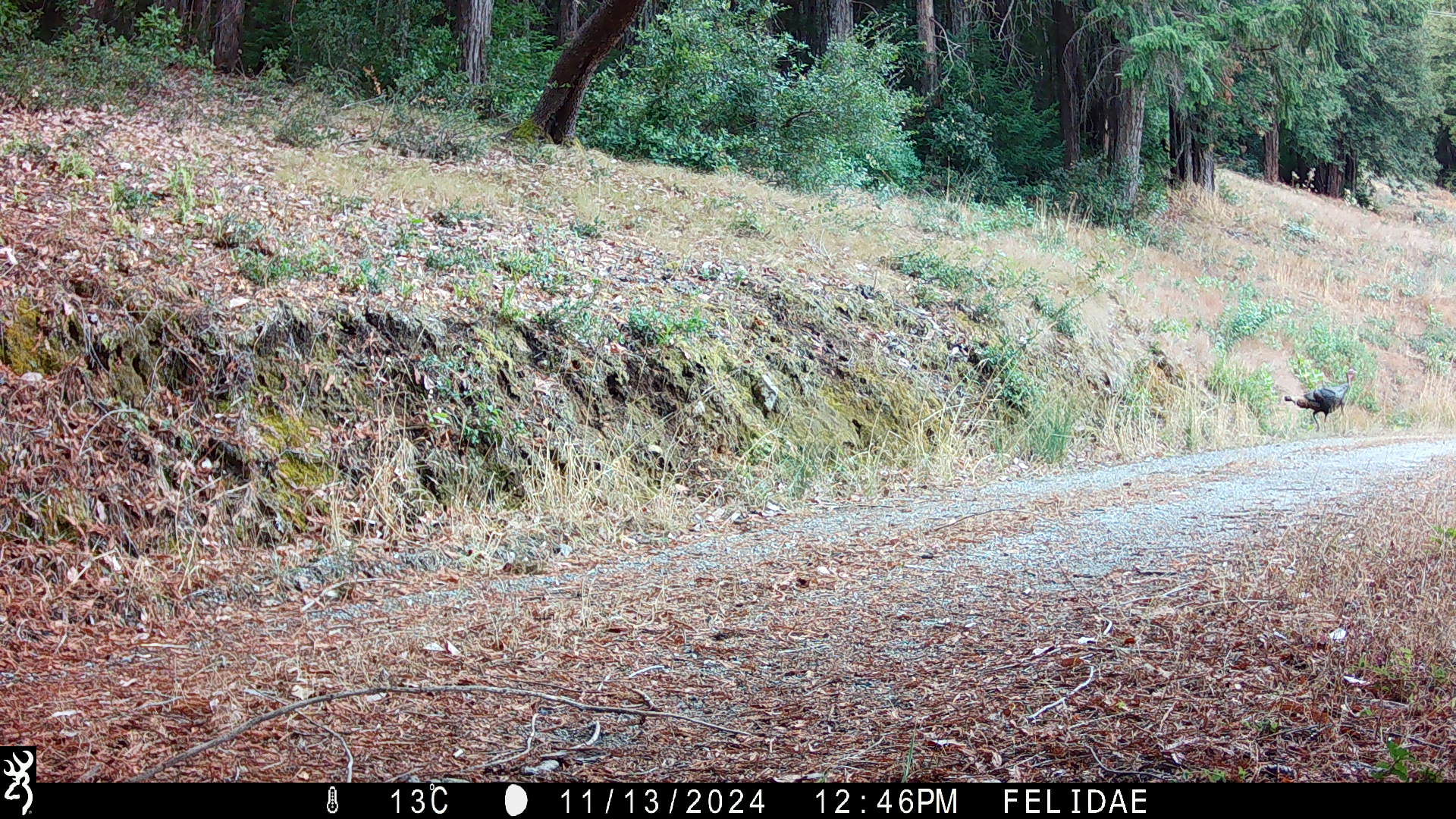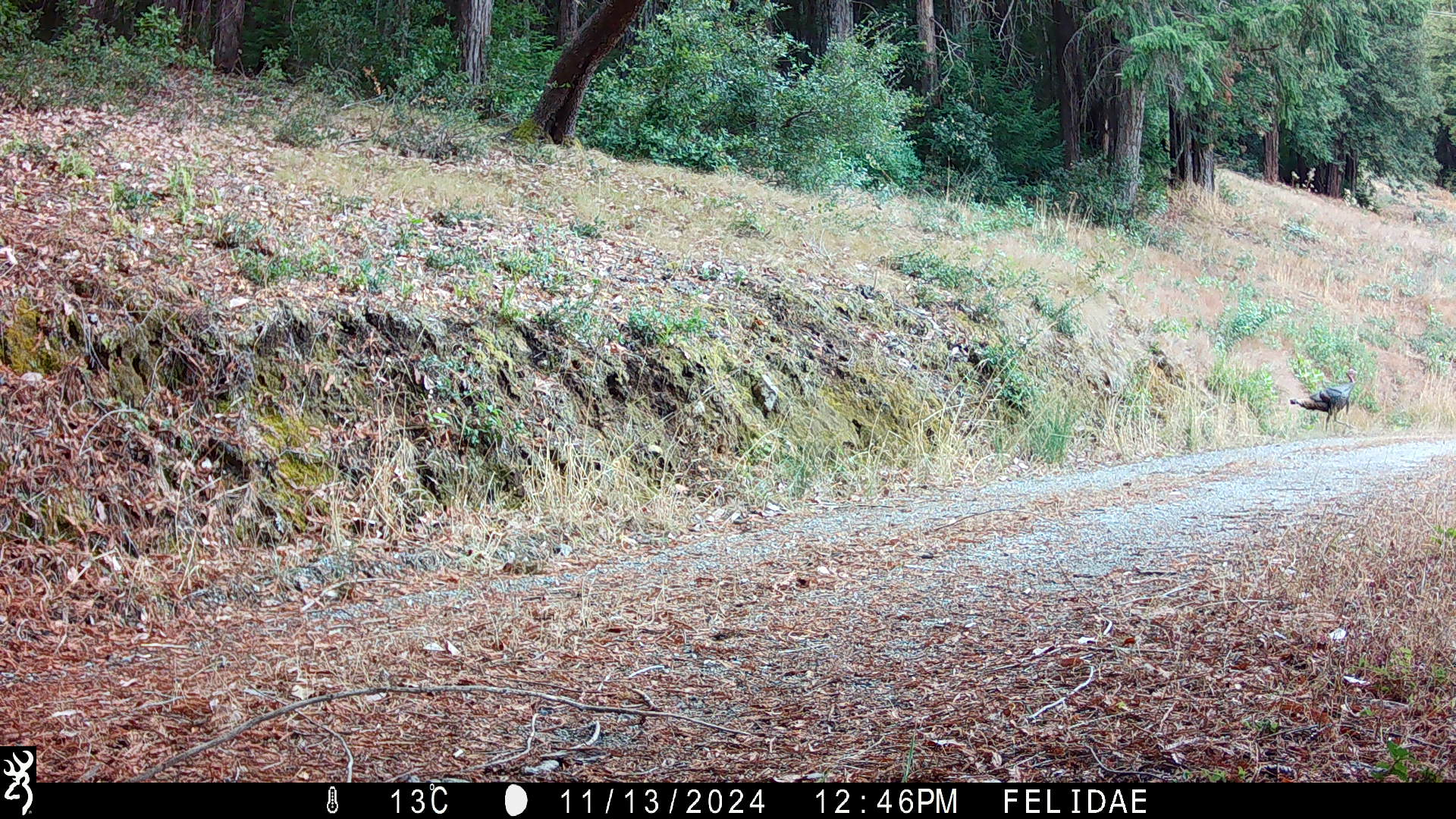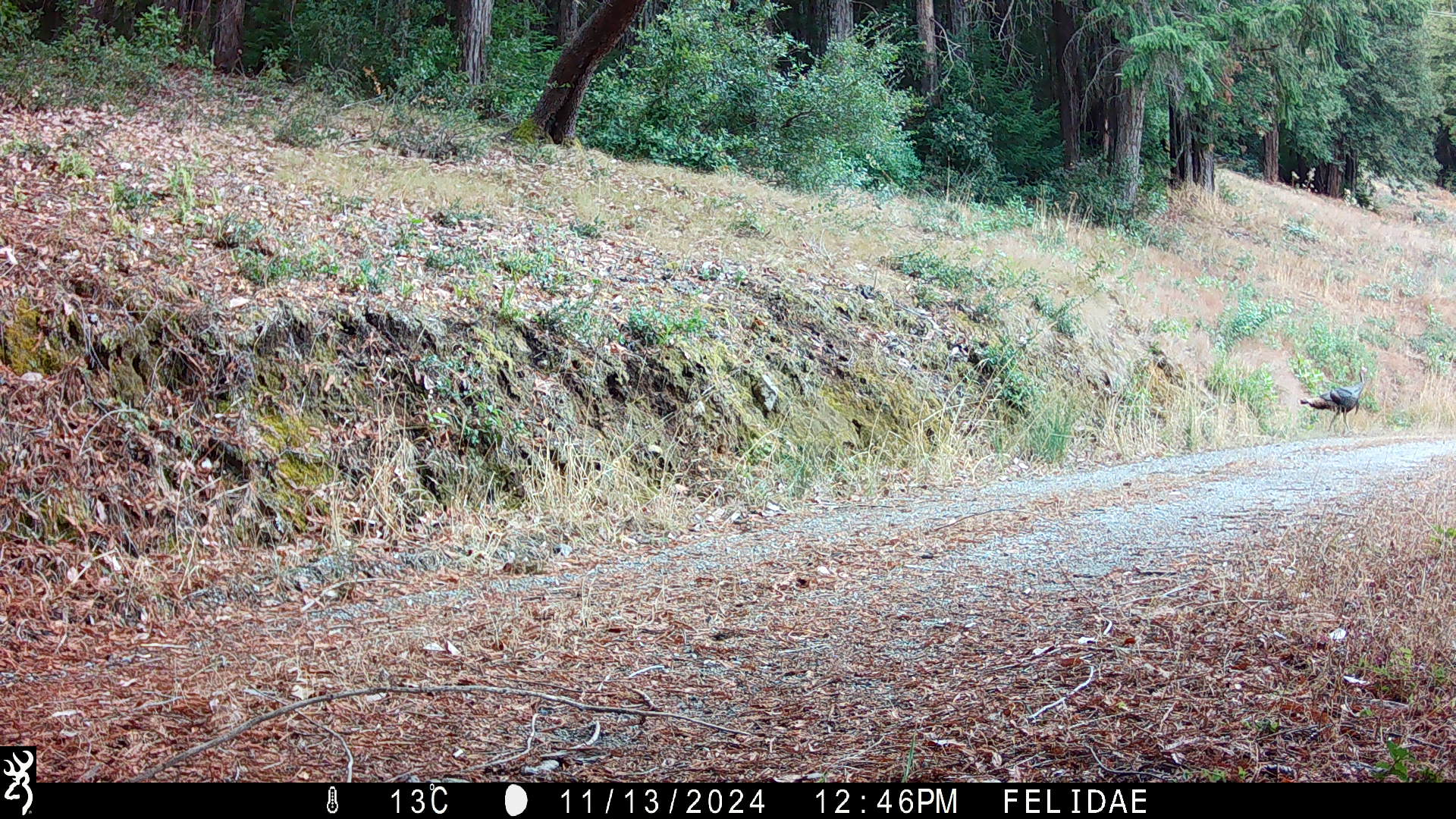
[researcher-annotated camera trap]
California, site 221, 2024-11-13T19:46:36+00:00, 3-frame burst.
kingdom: Animalia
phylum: Chordata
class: Aves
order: Galliformes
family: Phasianidae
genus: Meleagris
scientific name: Meleagris gallopavo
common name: turkey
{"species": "turkey (Meleagris gallopavo)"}